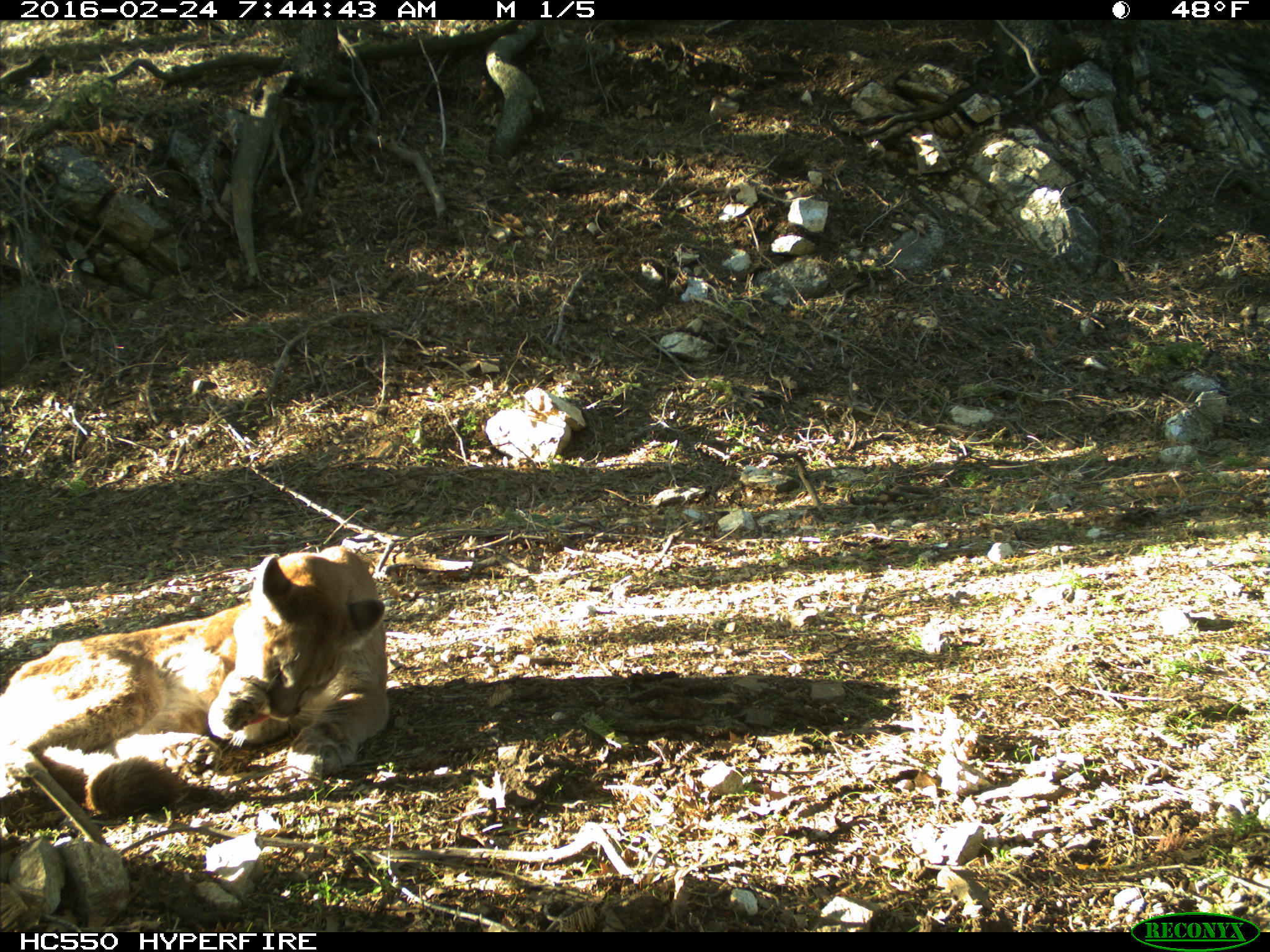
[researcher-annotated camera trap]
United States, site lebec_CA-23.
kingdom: Animalia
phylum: Chordata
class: Mammalia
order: Carnivora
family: Felidae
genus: Puma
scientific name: Puma concolor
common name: mountain lion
Puma concolor (mountain lion).